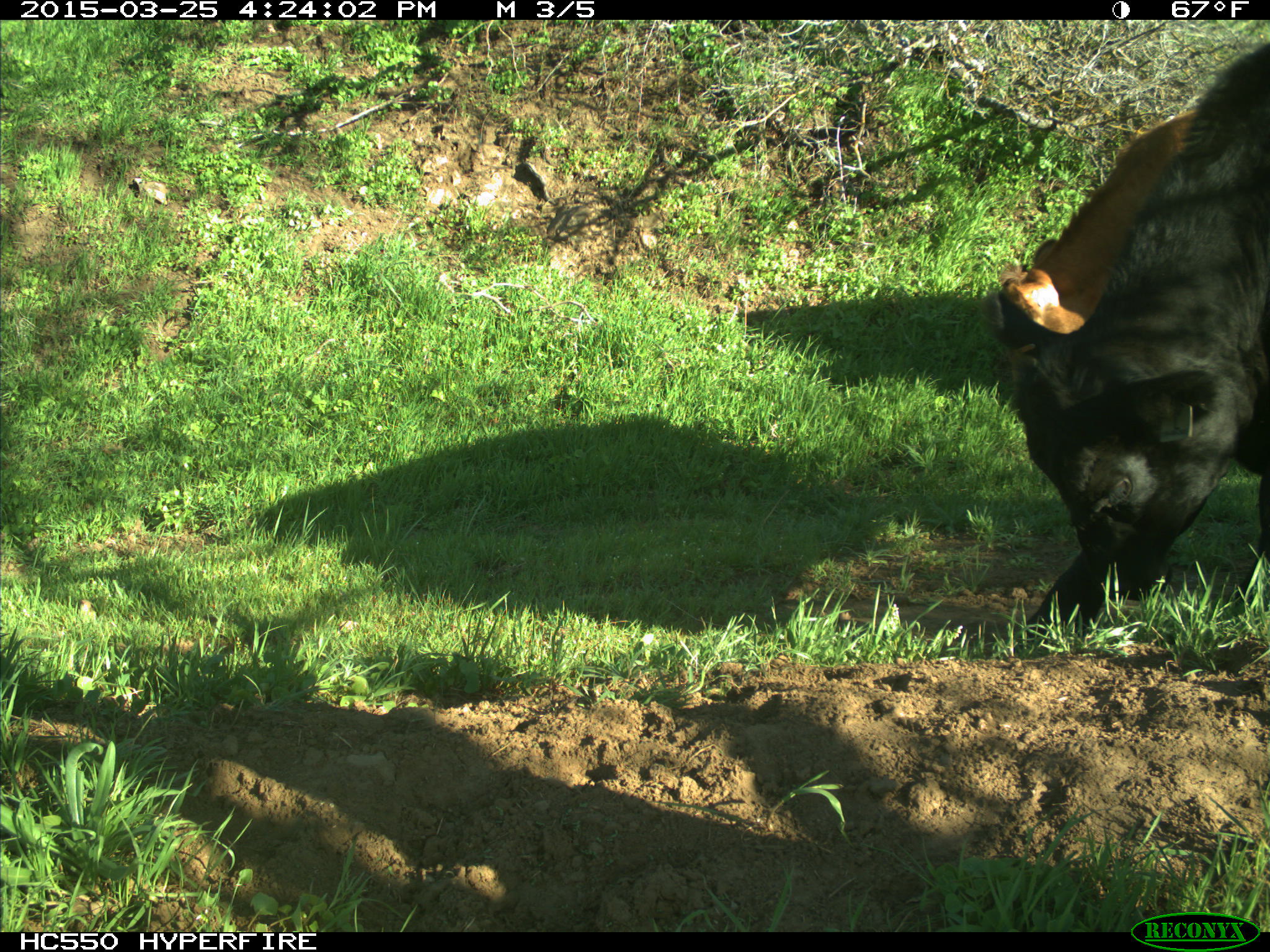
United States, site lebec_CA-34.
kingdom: Animalia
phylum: Chordata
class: Mammalia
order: Artiodactyla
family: Bovidae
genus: Bos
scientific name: Bos taurus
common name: domestic cow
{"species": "Bos taurus (domestic cow)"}